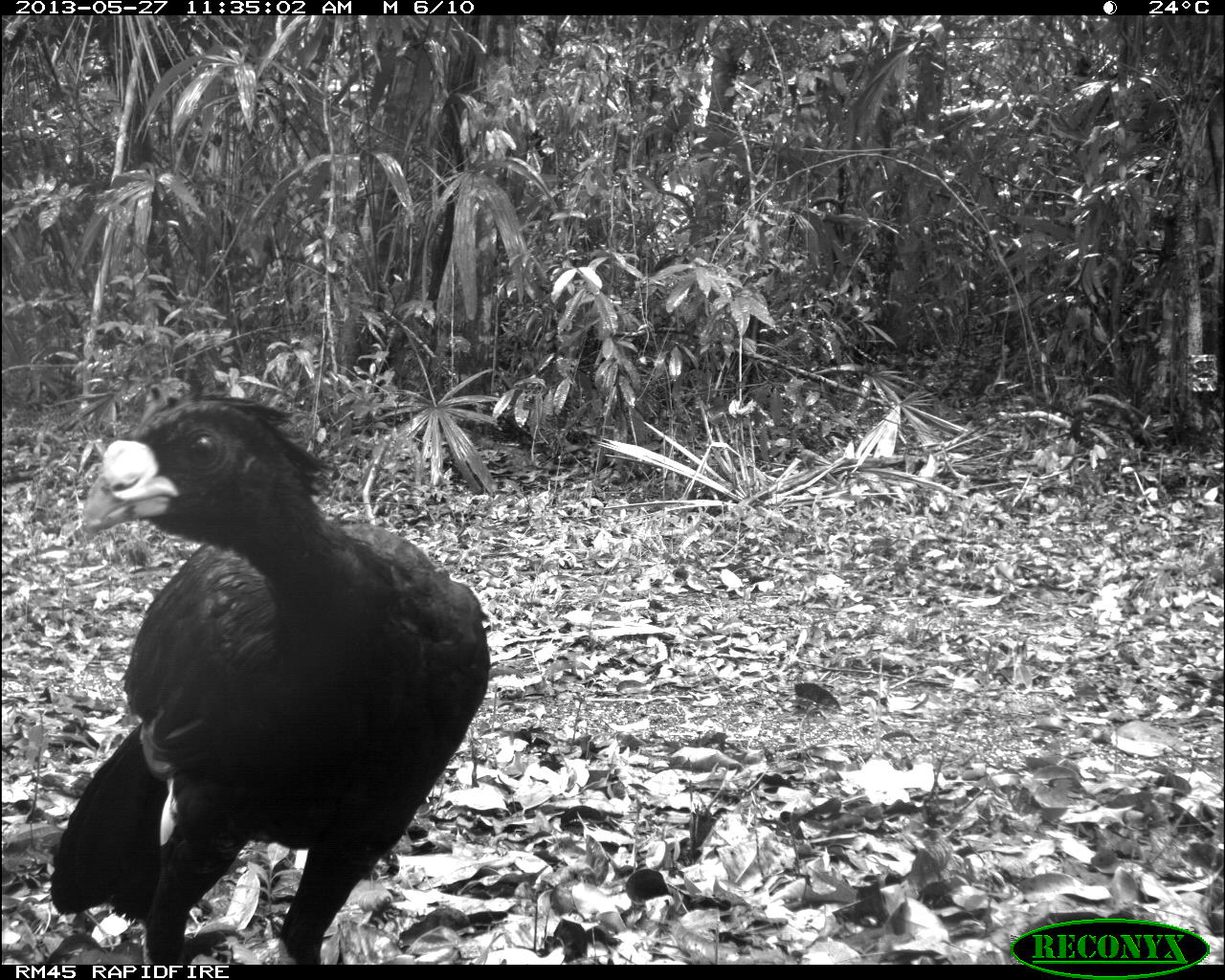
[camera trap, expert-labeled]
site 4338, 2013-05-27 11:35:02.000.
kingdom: Animalia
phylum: Chordata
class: Aves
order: Galliformes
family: Cracidae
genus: Crax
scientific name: Crax rubra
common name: great curassow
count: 1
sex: male